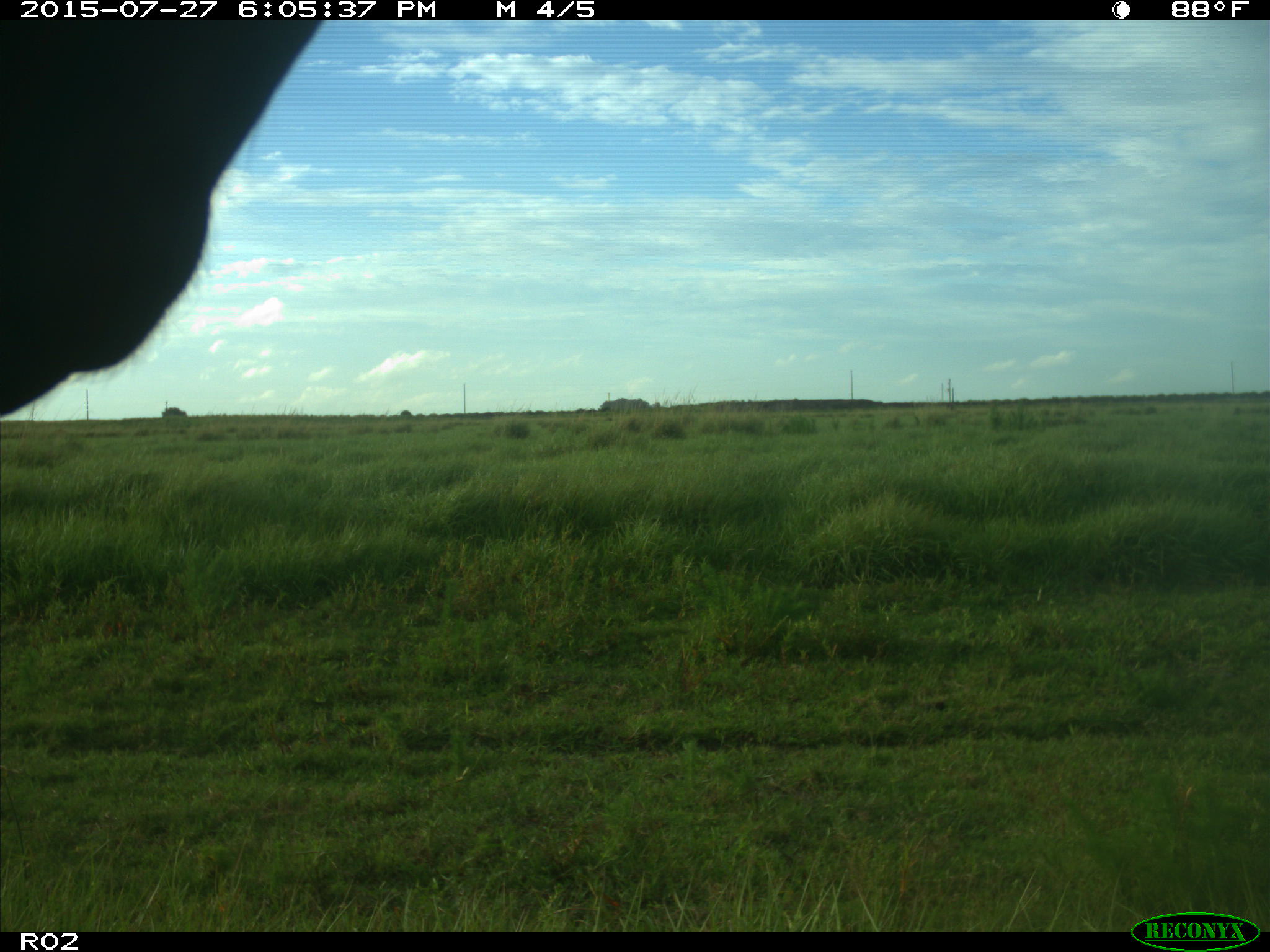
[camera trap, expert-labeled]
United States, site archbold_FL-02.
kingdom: Animalia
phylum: Chordata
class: Mammalia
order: Artiodactyla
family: Bovidae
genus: Bos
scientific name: Bos taurus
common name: domestic cow